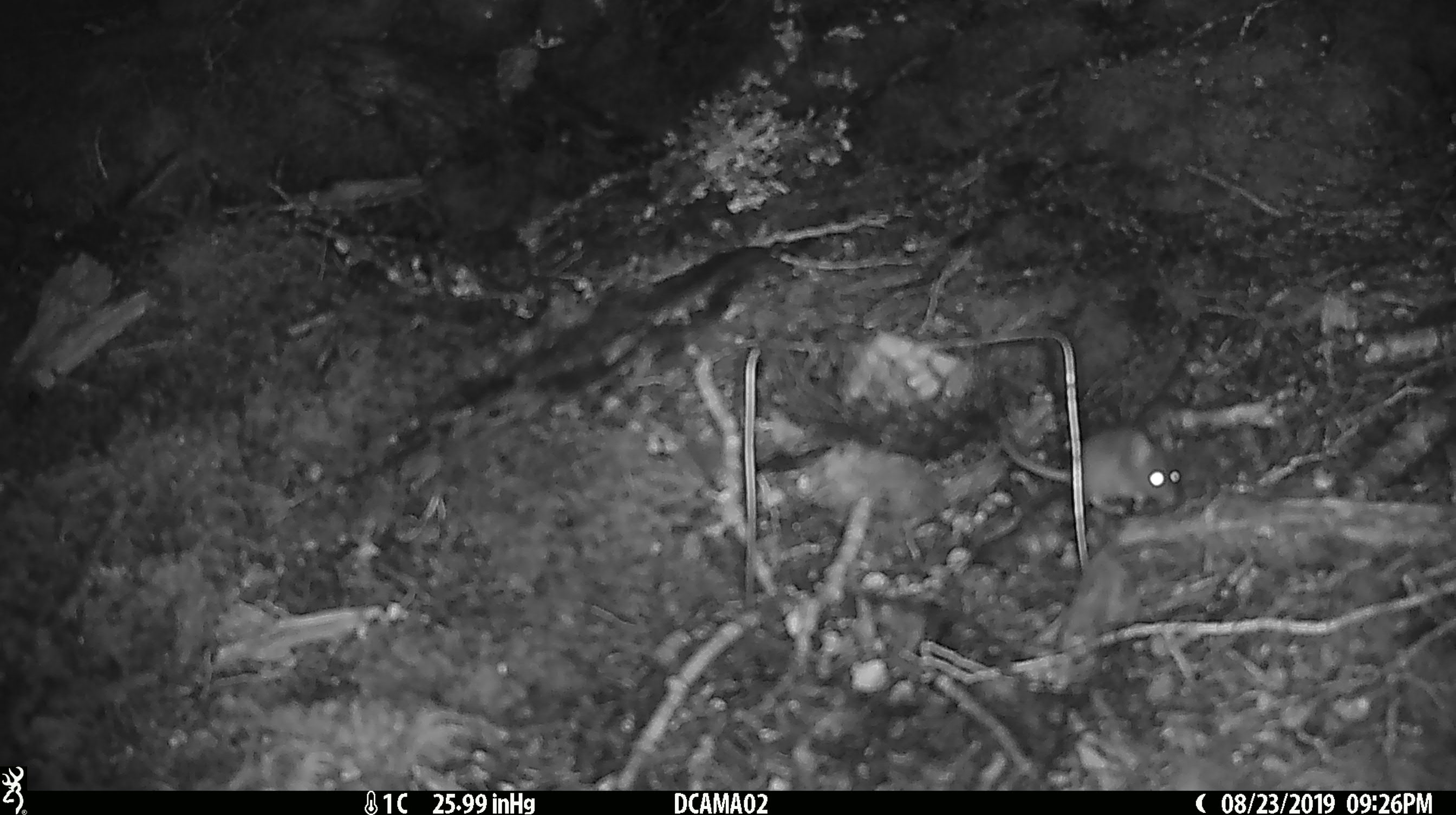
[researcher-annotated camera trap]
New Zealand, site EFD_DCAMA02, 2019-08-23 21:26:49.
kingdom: Animalia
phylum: Chordata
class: Mammalia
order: Rodentia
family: Muridae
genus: Mus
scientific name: Mus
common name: mouse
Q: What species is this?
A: Mouse (Mus).